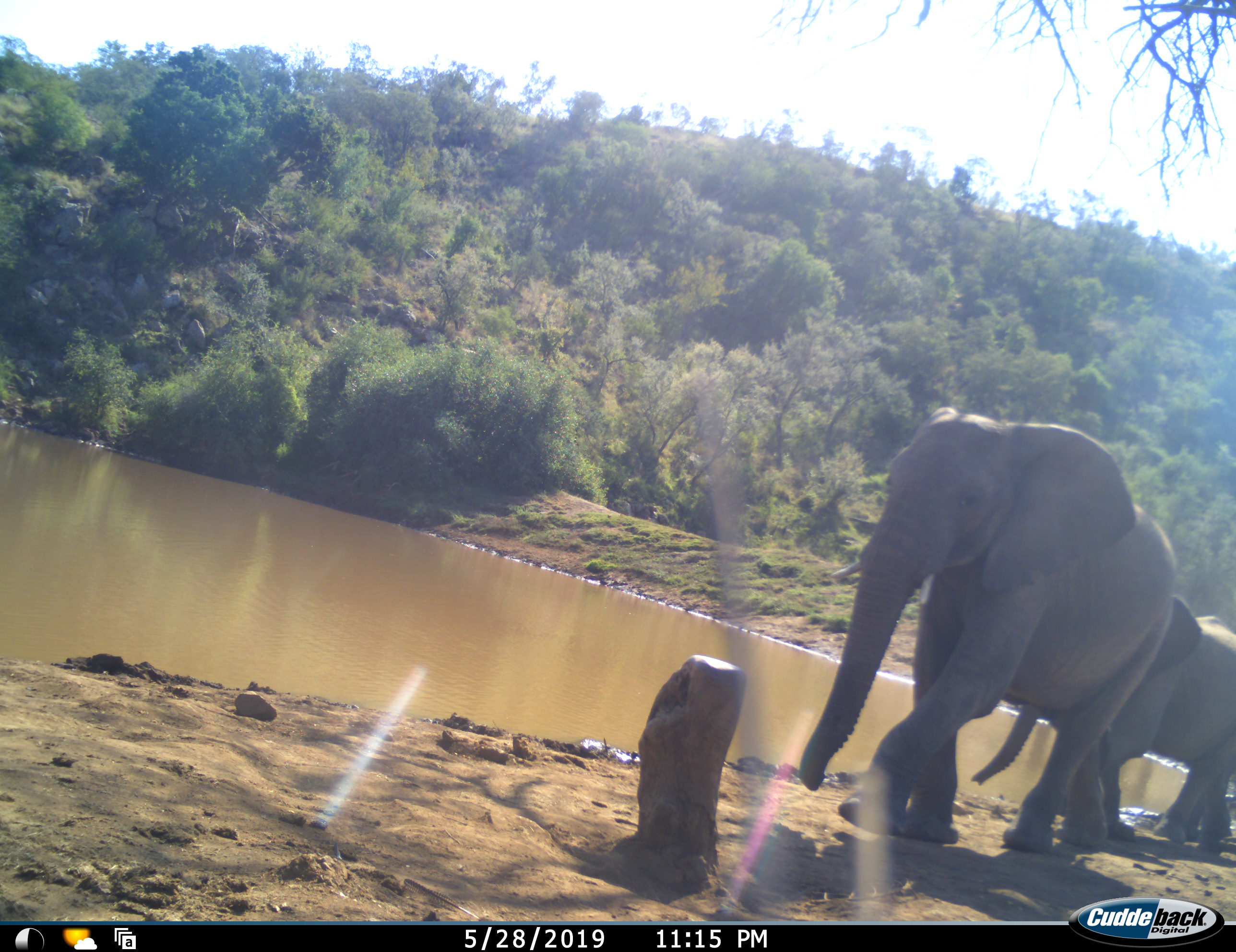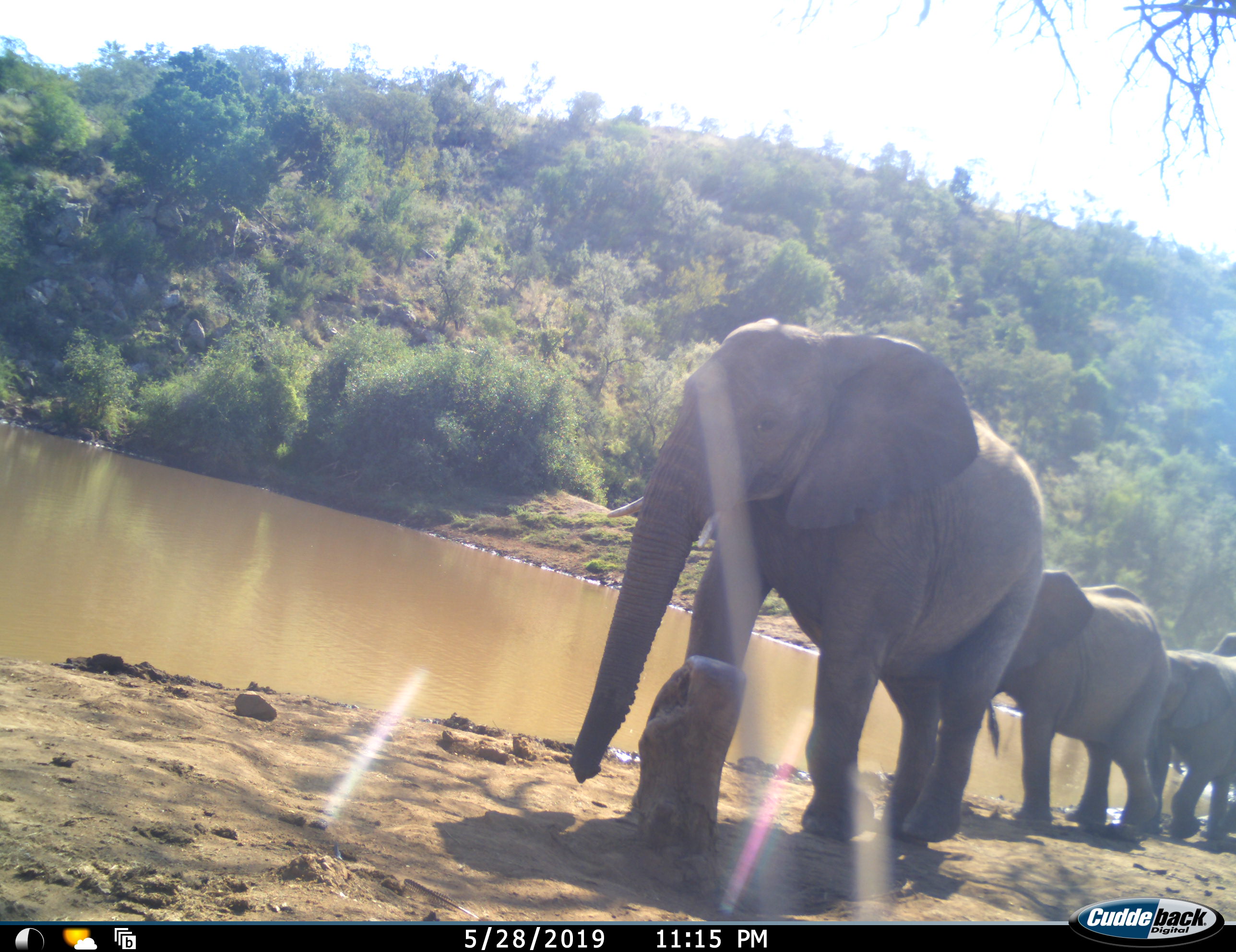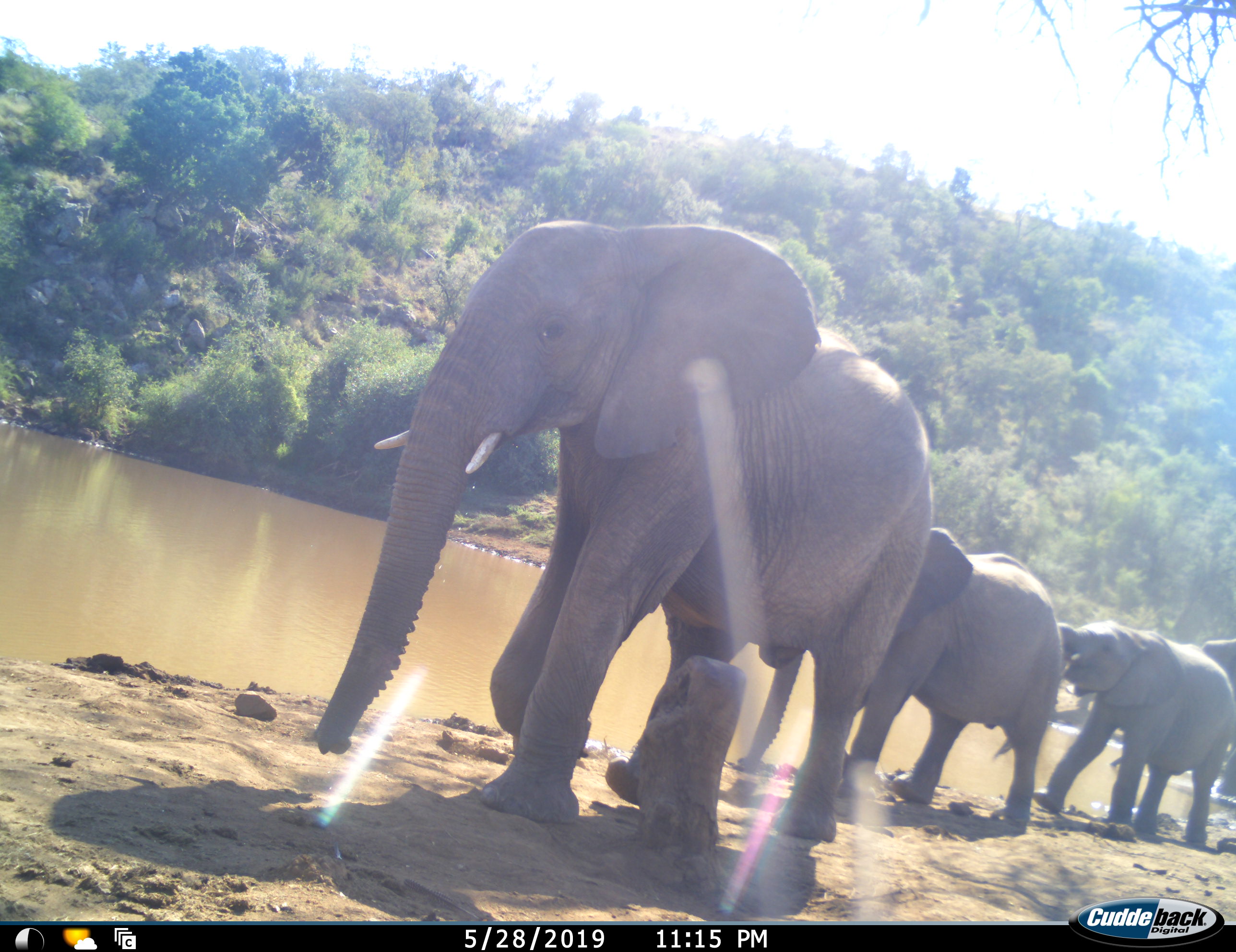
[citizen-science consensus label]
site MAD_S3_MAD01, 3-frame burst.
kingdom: Animalia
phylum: Chordata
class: Mammalia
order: Proboscidea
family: Elephantidae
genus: Loxodonta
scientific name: Loxodonta africana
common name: african bush elephant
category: elephant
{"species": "elephant (african bush elephant) (Loxodonta africana)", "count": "4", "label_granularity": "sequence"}